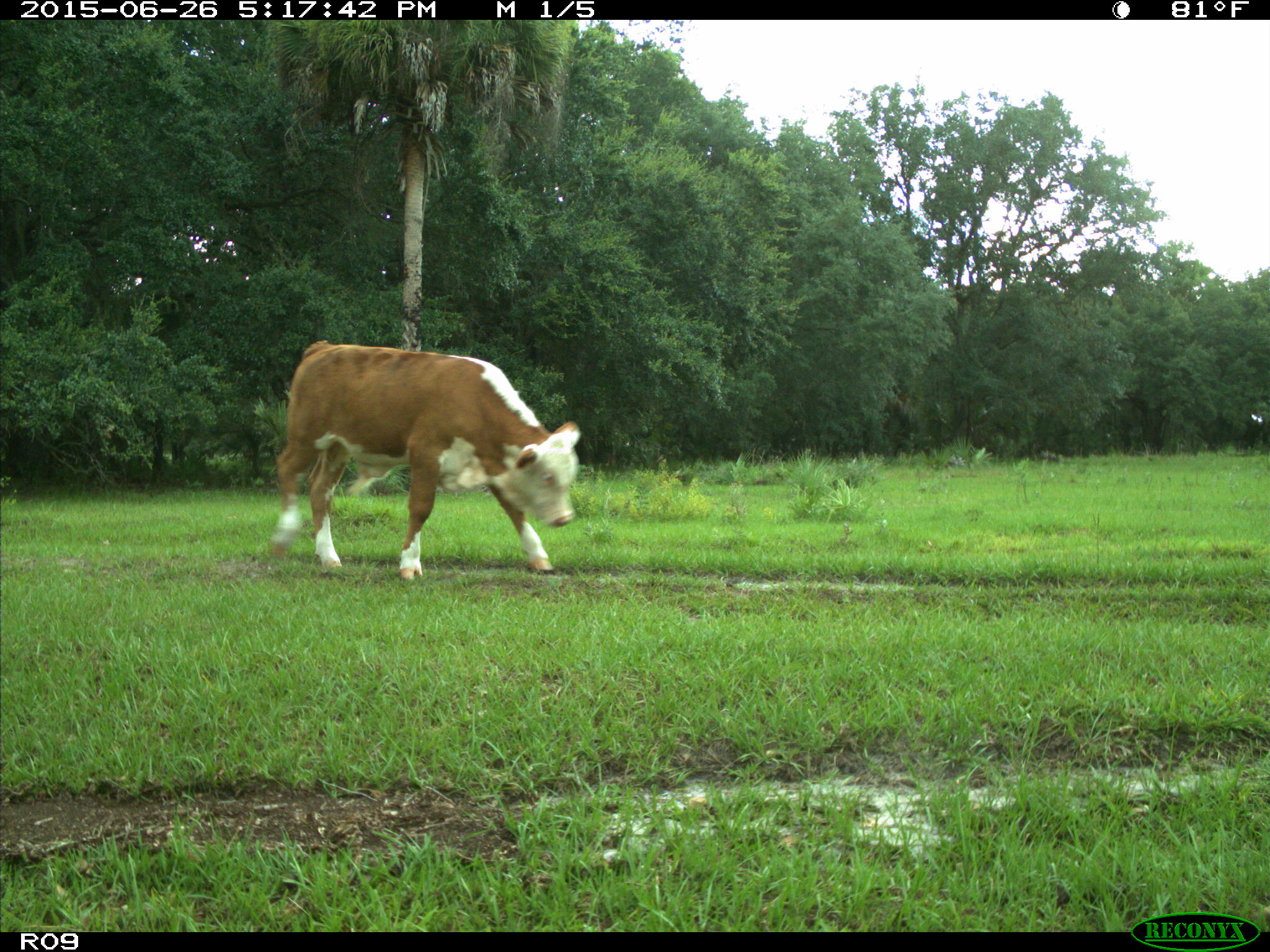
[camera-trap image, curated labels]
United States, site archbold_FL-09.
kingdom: Animalia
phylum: Chordata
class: Mammalia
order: Artiodactyla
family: Bovidae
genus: Bos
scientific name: Bos taurus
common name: domestic cow